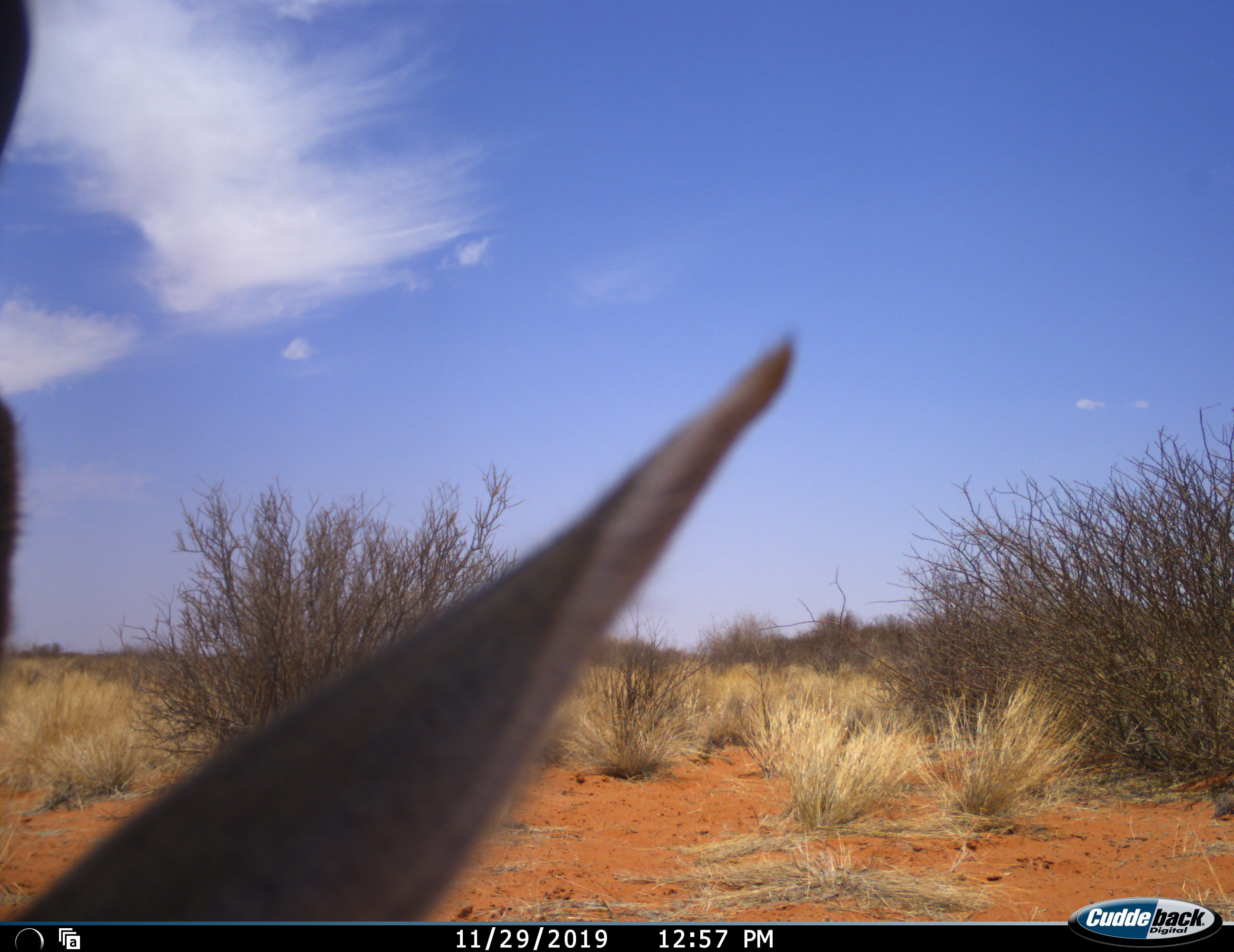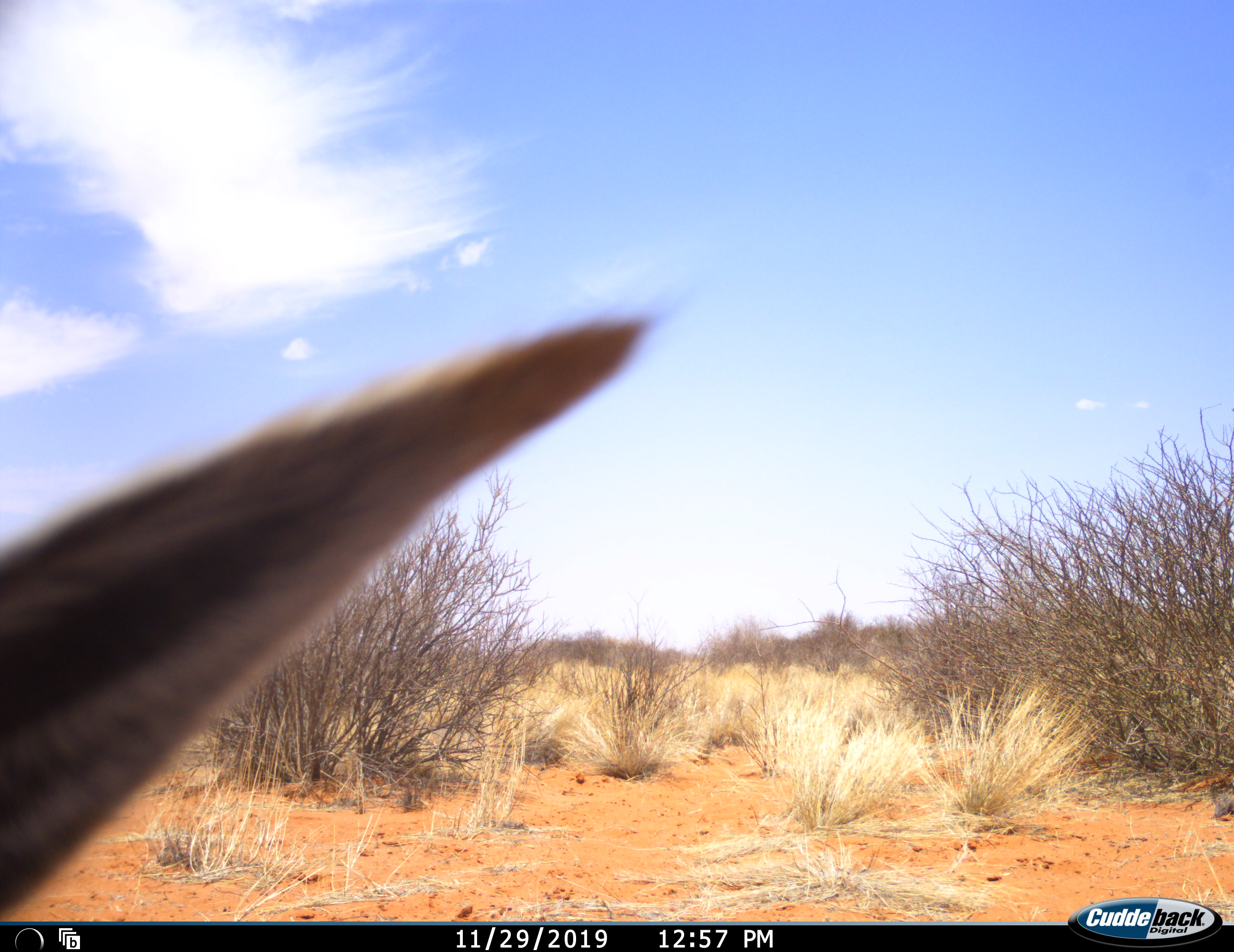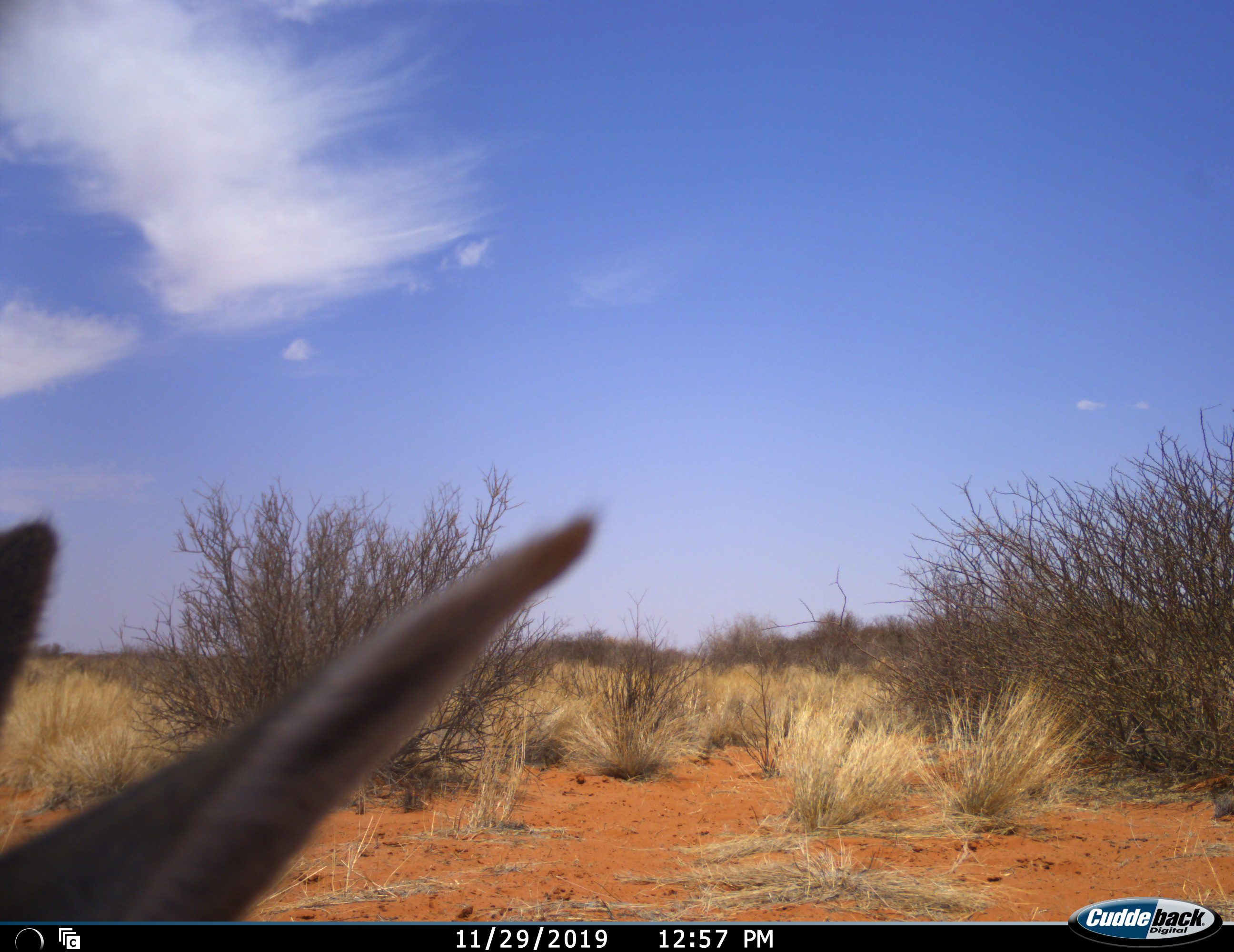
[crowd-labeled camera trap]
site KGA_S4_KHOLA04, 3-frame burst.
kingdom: Animalia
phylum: Chordata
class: Mammalia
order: Artiodactyla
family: Bovidae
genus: Antidorcas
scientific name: Antidorcas marsupialis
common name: springbok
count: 1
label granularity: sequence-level